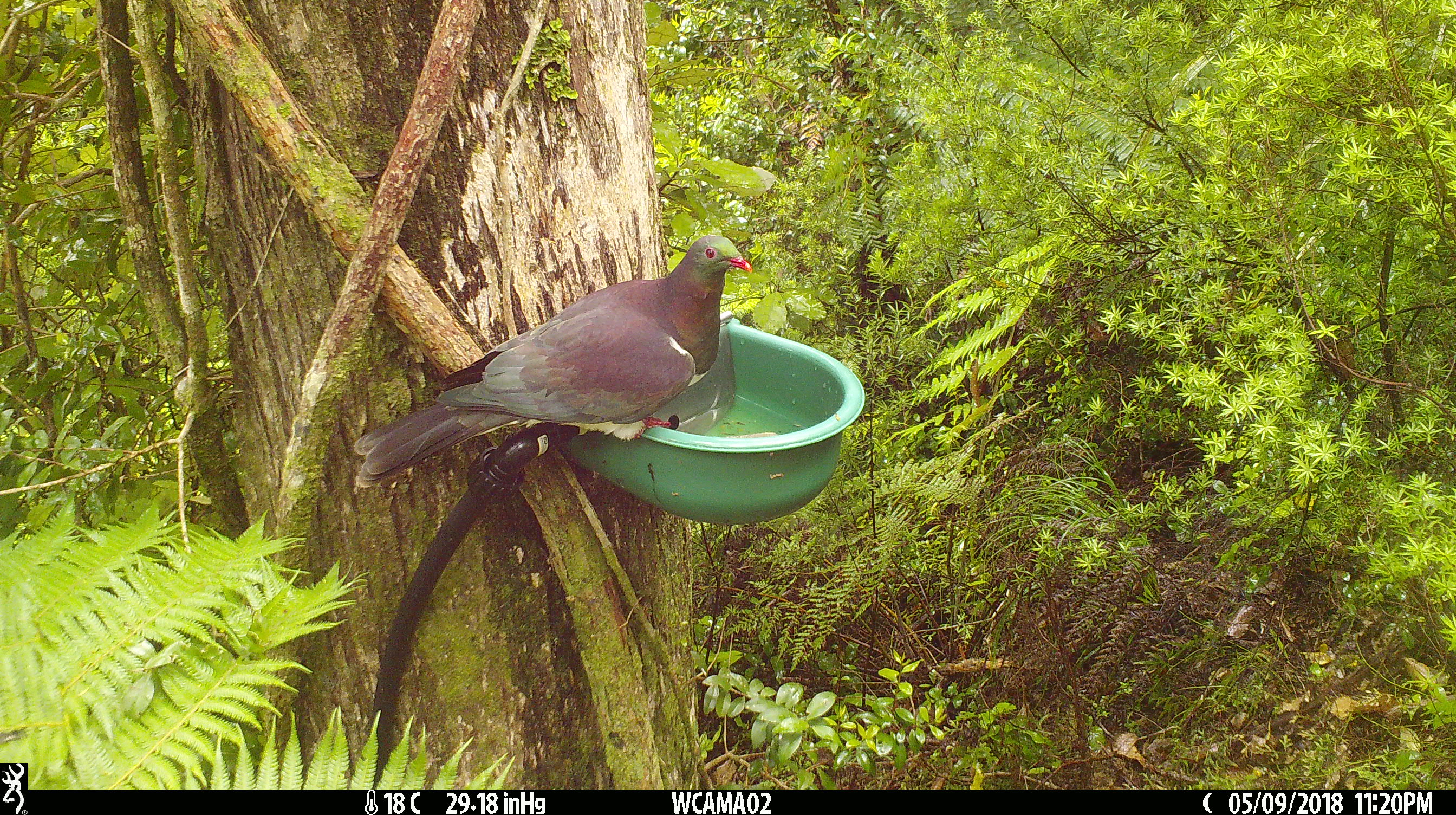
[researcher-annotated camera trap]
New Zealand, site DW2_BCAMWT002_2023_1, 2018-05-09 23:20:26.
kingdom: Animalia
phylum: Chordata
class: Aves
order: Columbiformes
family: Columbidae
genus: Hemiphaga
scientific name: Hemiphaga novaeseelandiae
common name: new zealand pigeon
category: kereru